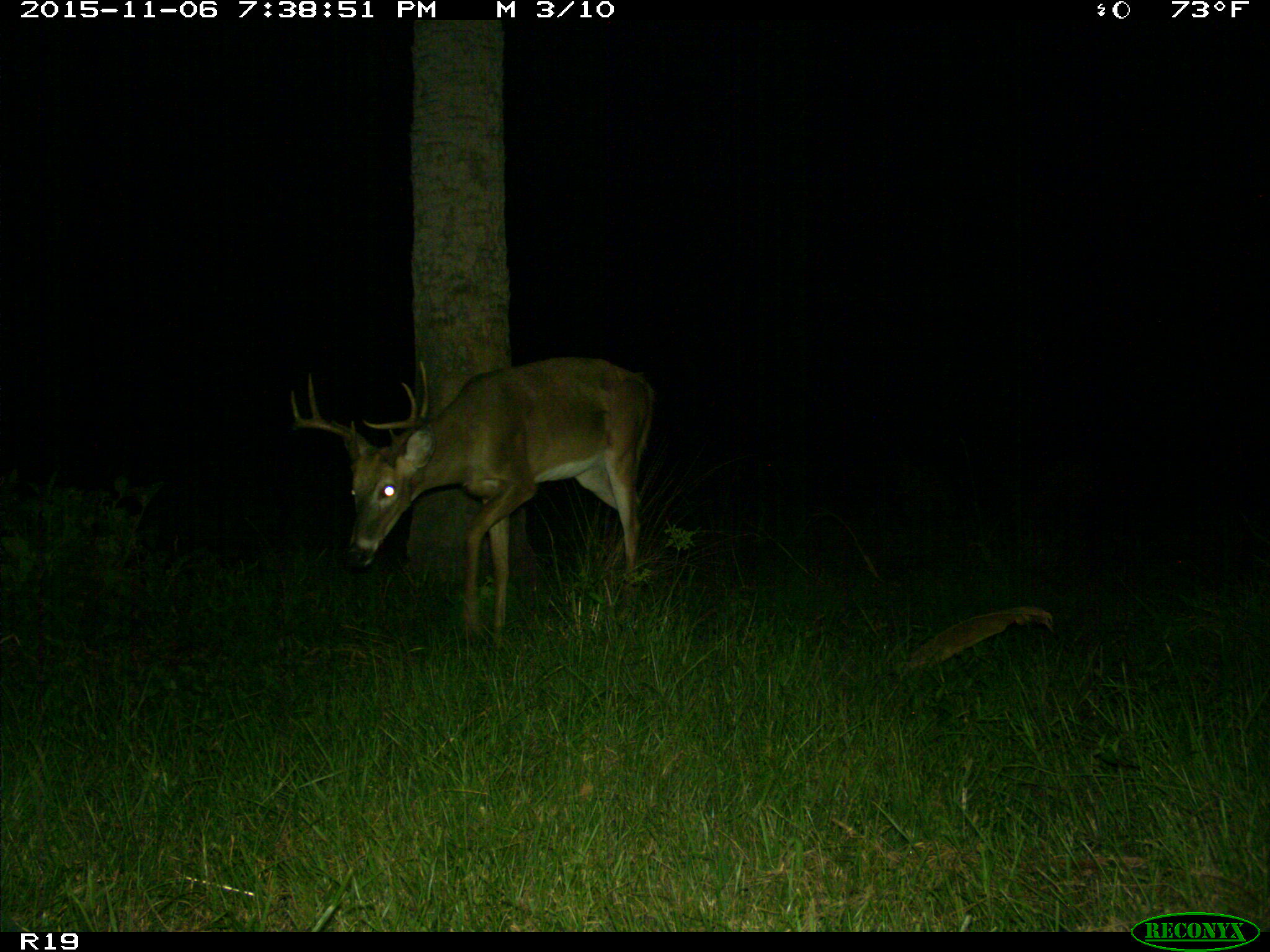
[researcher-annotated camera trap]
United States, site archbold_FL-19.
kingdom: Animalia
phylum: Chordata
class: Mammalia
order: Artiodactyla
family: Cervidae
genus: Odocoileus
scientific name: Odocoileus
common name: deer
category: unidentified deer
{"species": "unidentified deer (deer) (Odocoileus)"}